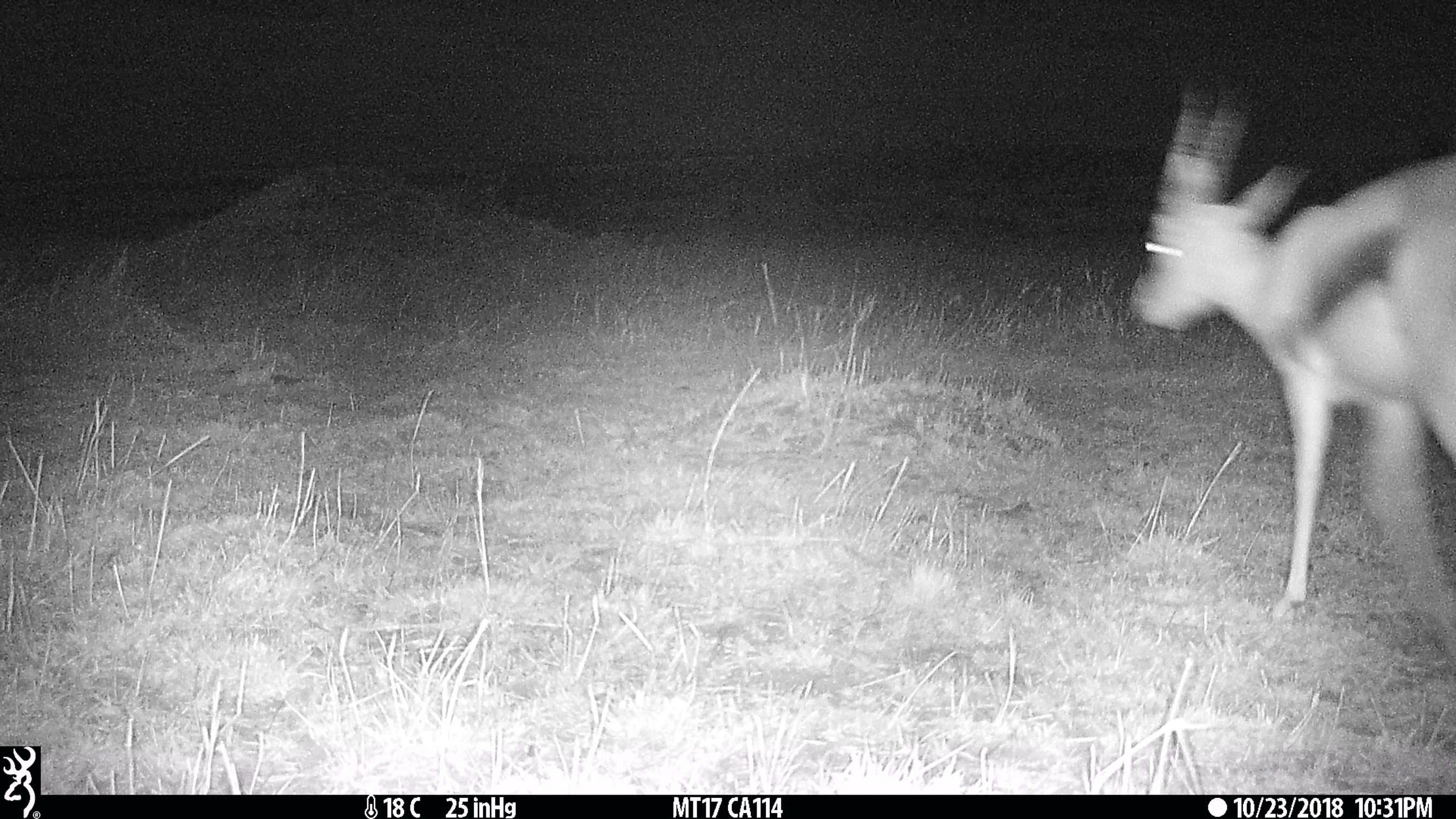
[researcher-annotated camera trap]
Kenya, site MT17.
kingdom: Animalia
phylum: Chordata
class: Mammalia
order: Artiodactyla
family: Bovidae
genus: Eudorcas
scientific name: Eudorcas thomsonii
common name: thomon's gazelle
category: gazelle thomsons